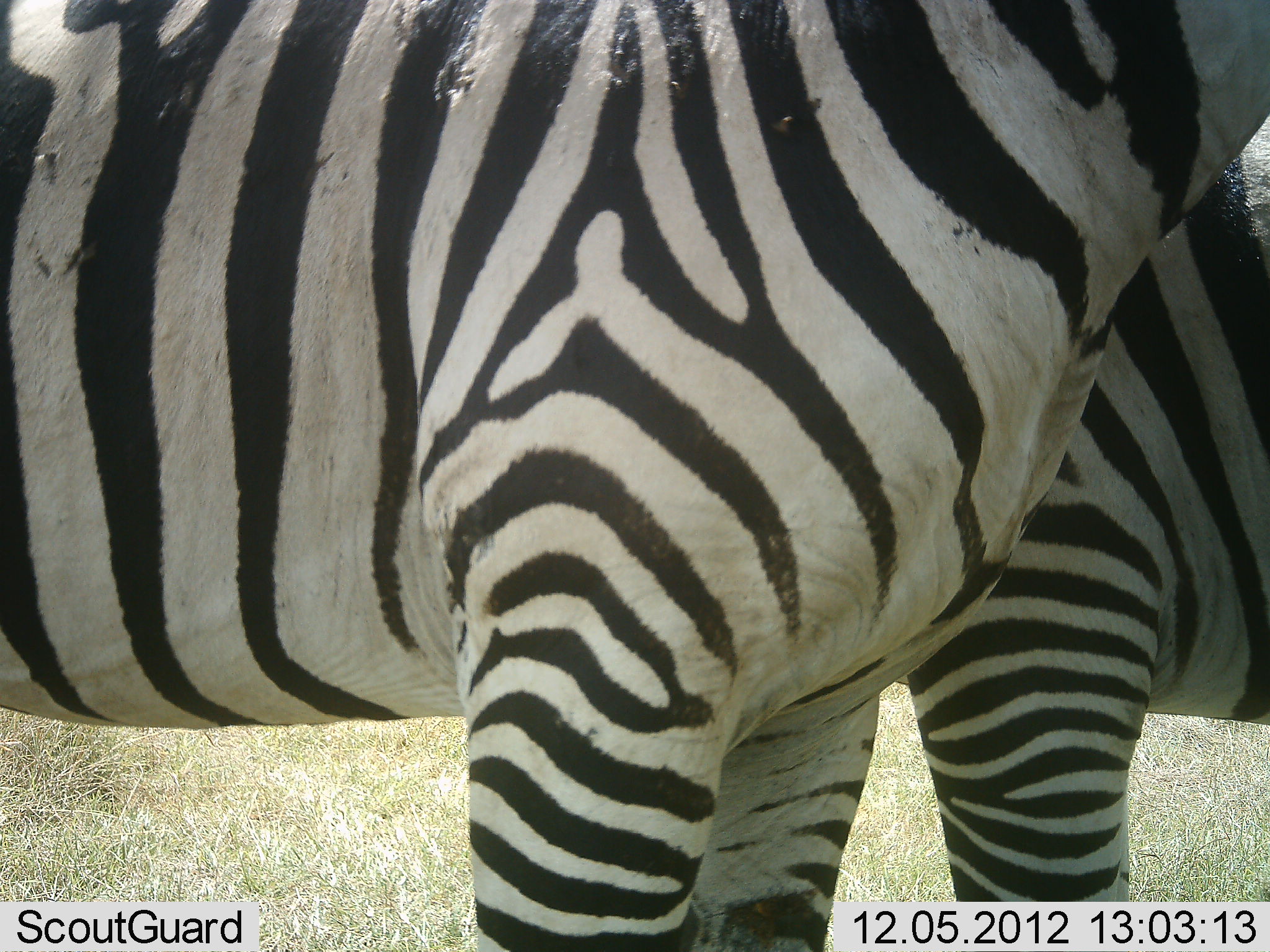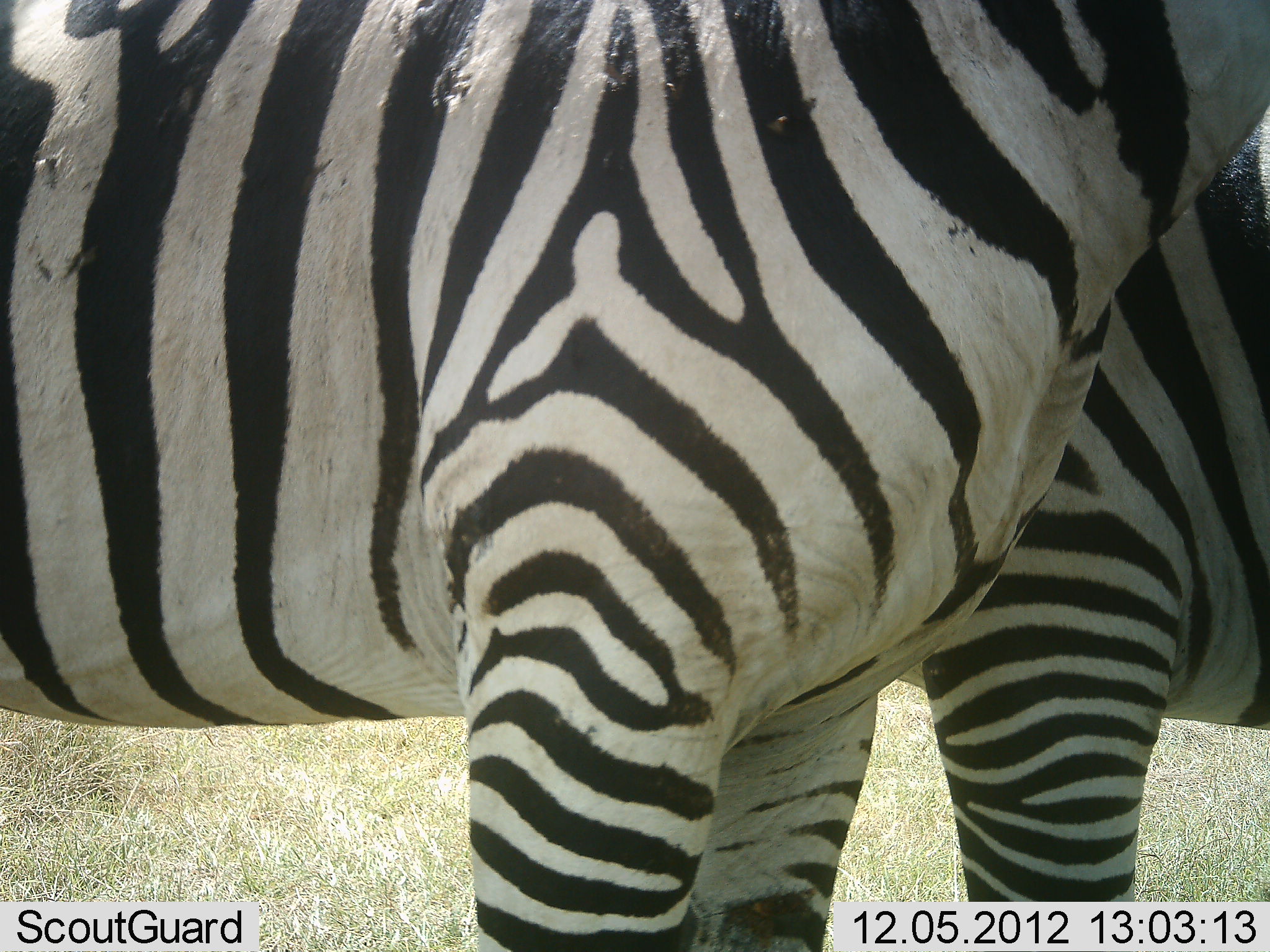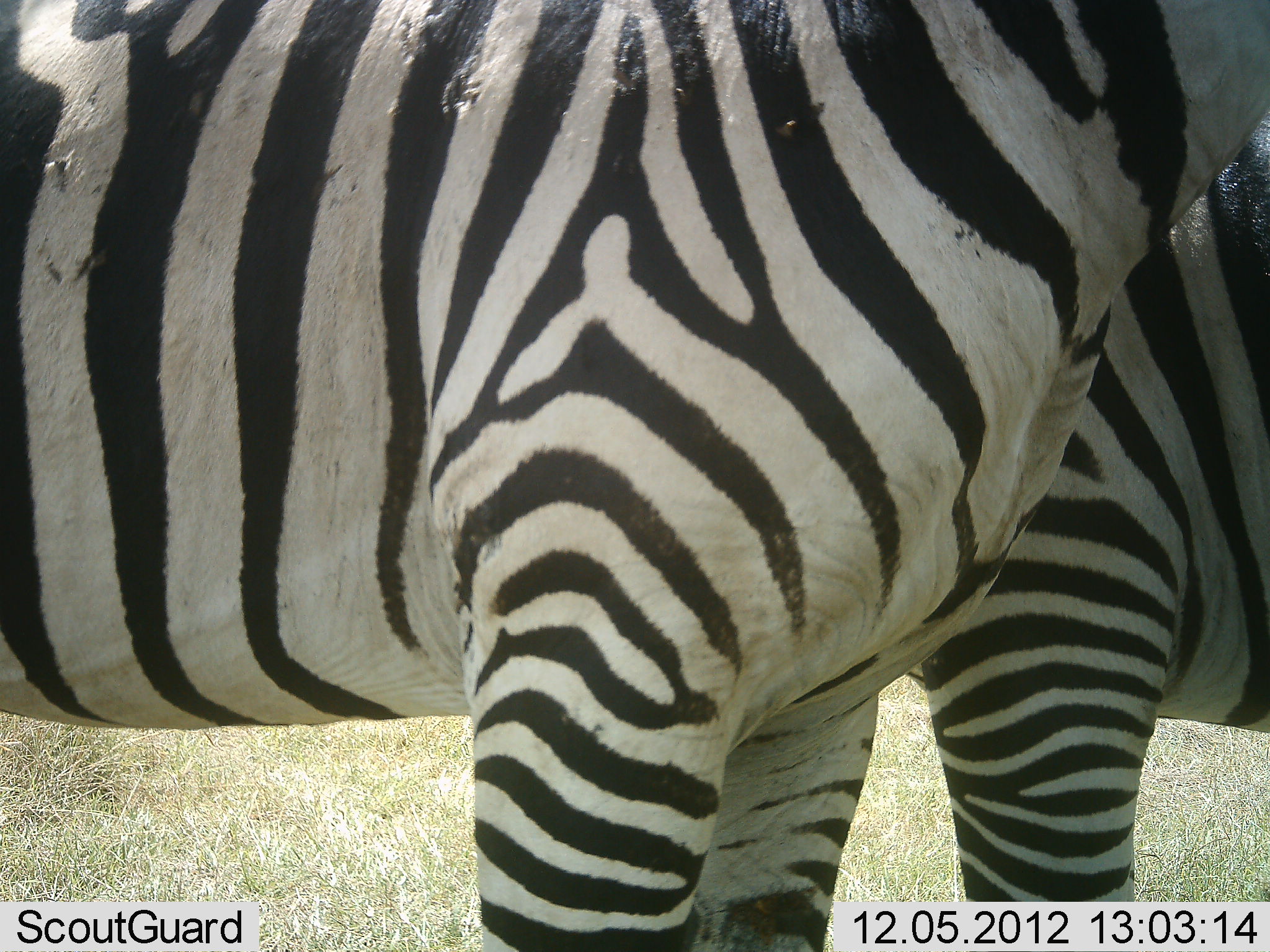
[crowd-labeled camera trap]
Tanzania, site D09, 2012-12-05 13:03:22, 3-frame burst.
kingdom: Animalia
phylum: Chordata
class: Mammalia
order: Perissodactyla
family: Equidae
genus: Equus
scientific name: Equus quagga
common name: plains zebra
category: zebra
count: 2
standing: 90%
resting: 0%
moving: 10%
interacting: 0%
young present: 0%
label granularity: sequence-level